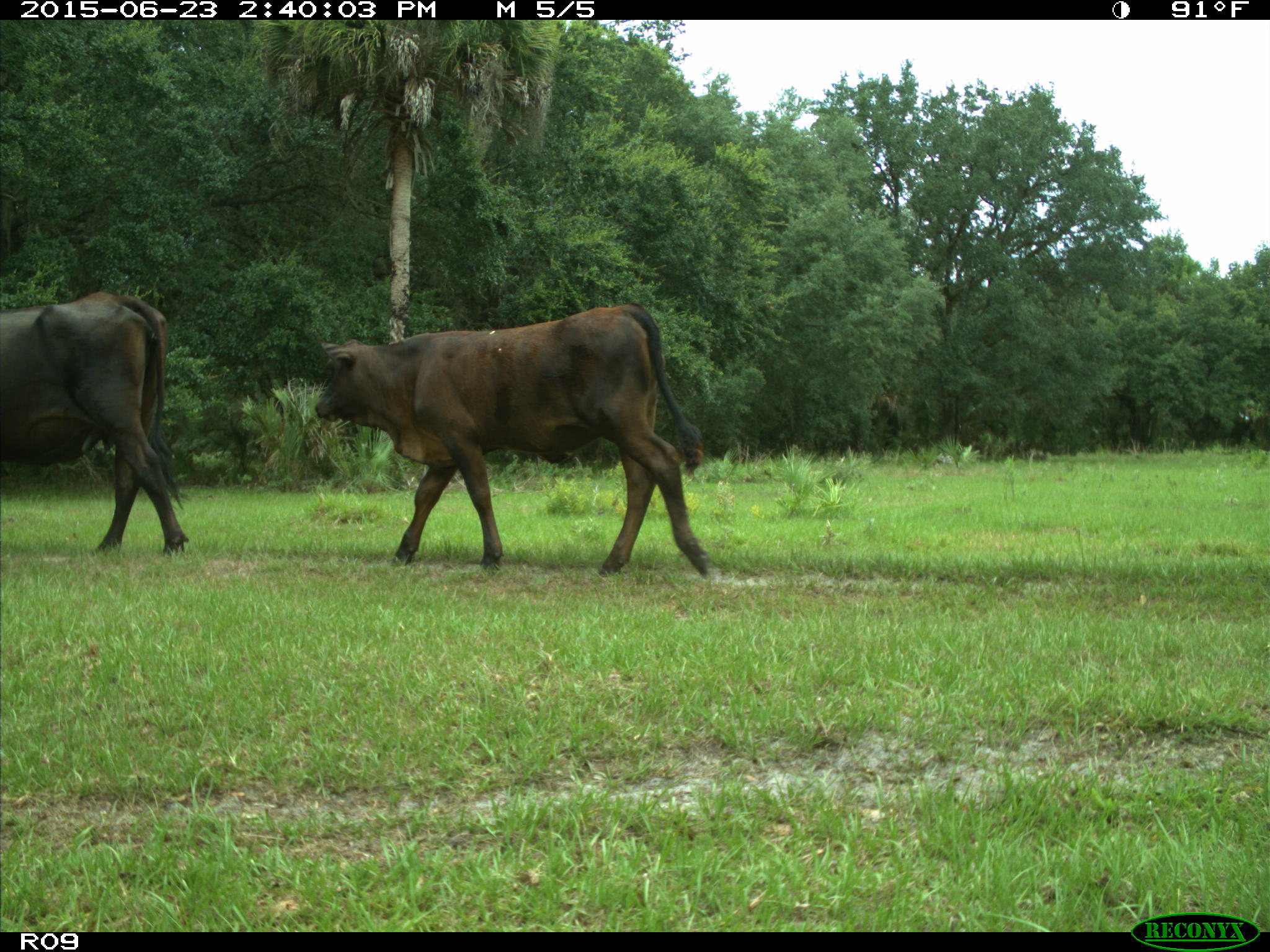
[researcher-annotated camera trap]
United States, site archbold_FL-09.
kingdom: Animalia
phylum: Chordata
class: Mammalia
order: Artiodactyla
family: Bovidae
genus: Bos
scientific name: Bos taurus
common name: domestic cow